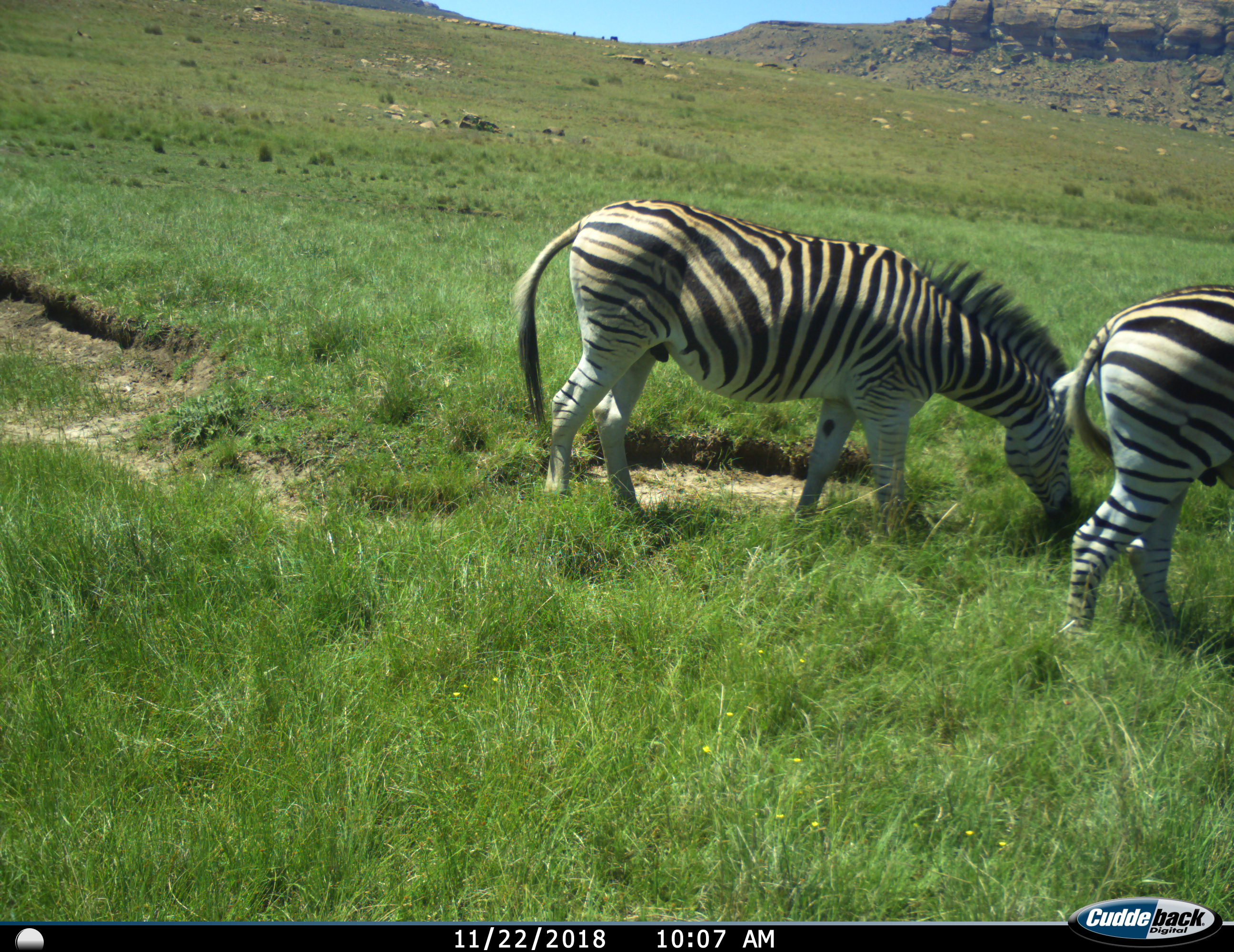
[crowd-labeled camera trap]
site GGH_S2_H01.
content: unidentified animal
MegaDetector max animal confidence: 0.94